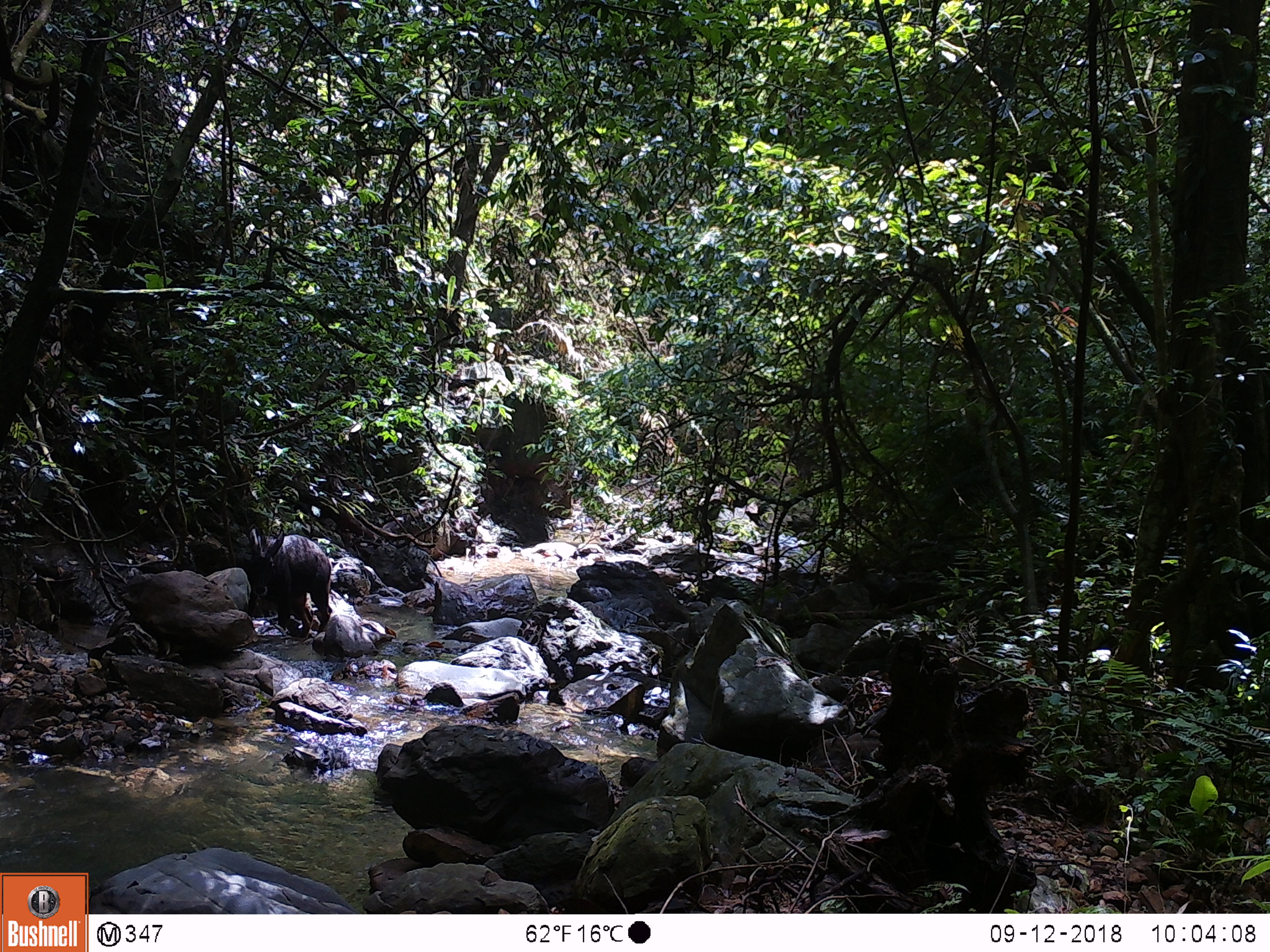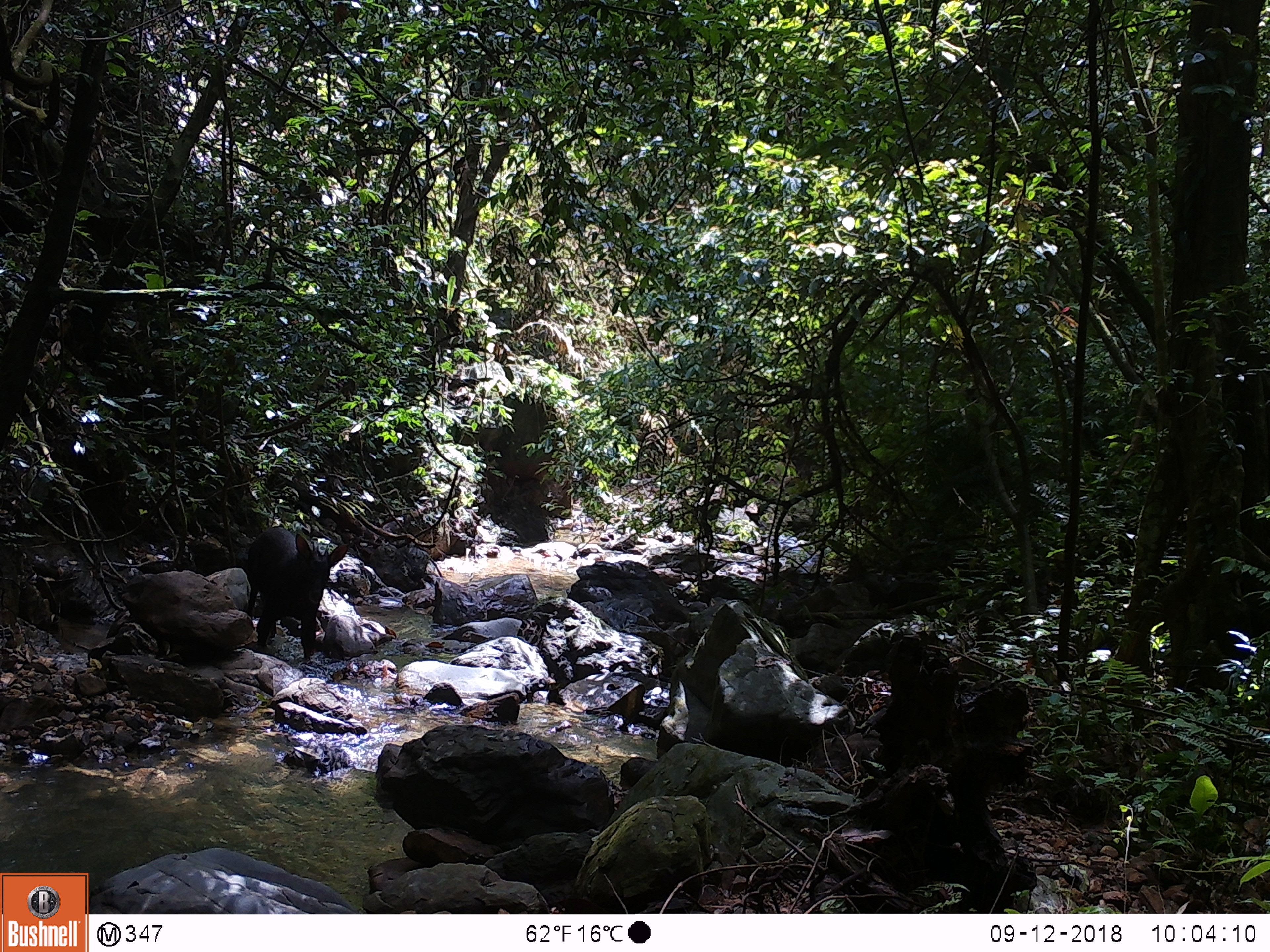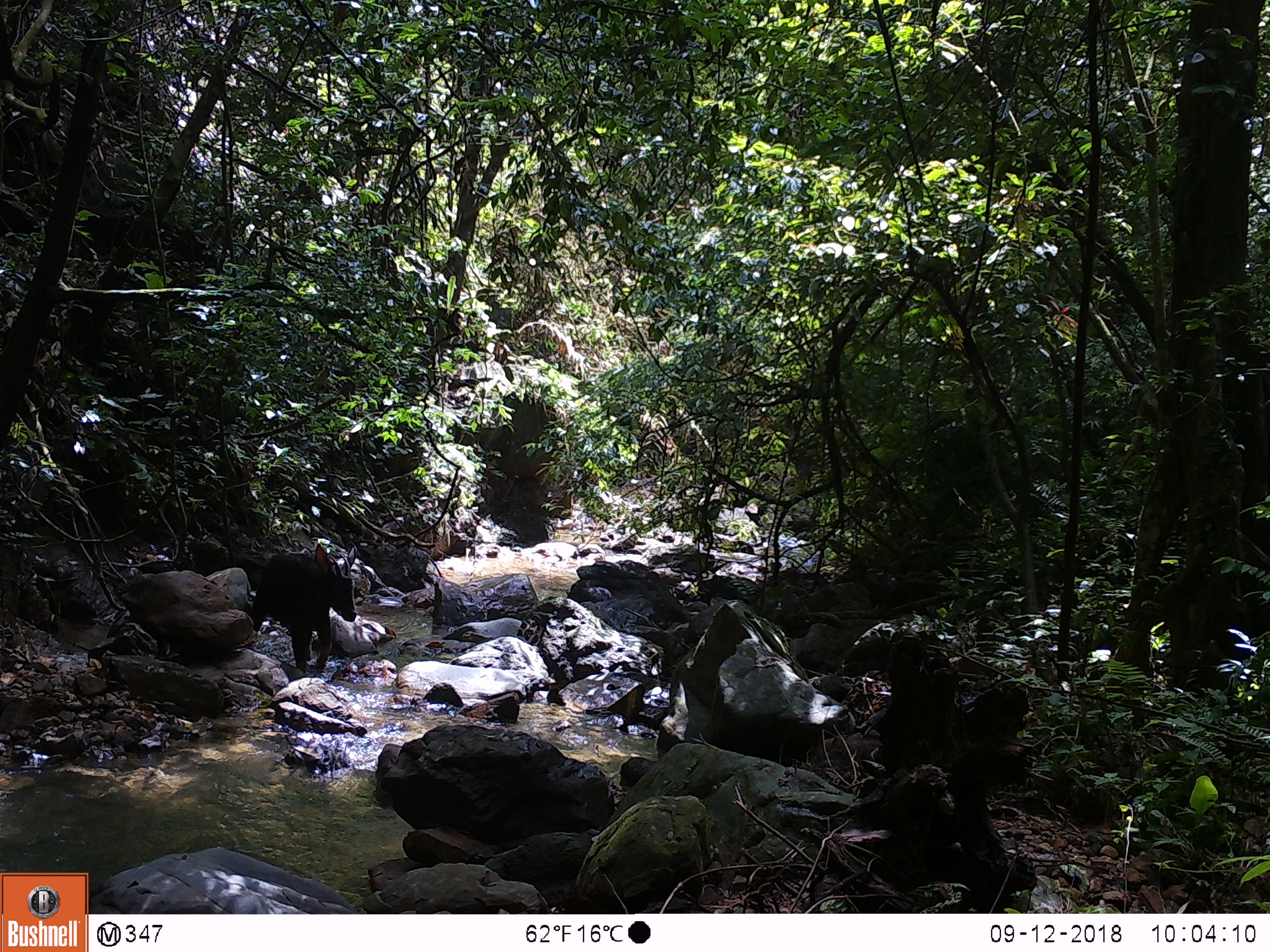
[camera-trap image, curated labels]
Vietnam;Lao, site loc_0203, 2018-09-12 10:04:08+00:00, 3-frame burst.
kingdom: Animalia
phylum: Chordata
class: Mammalia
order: Artiodactyla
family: Bovidae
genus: Capricornis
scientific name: Capricornis sumatraensis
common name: chinese serow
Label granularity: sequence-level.